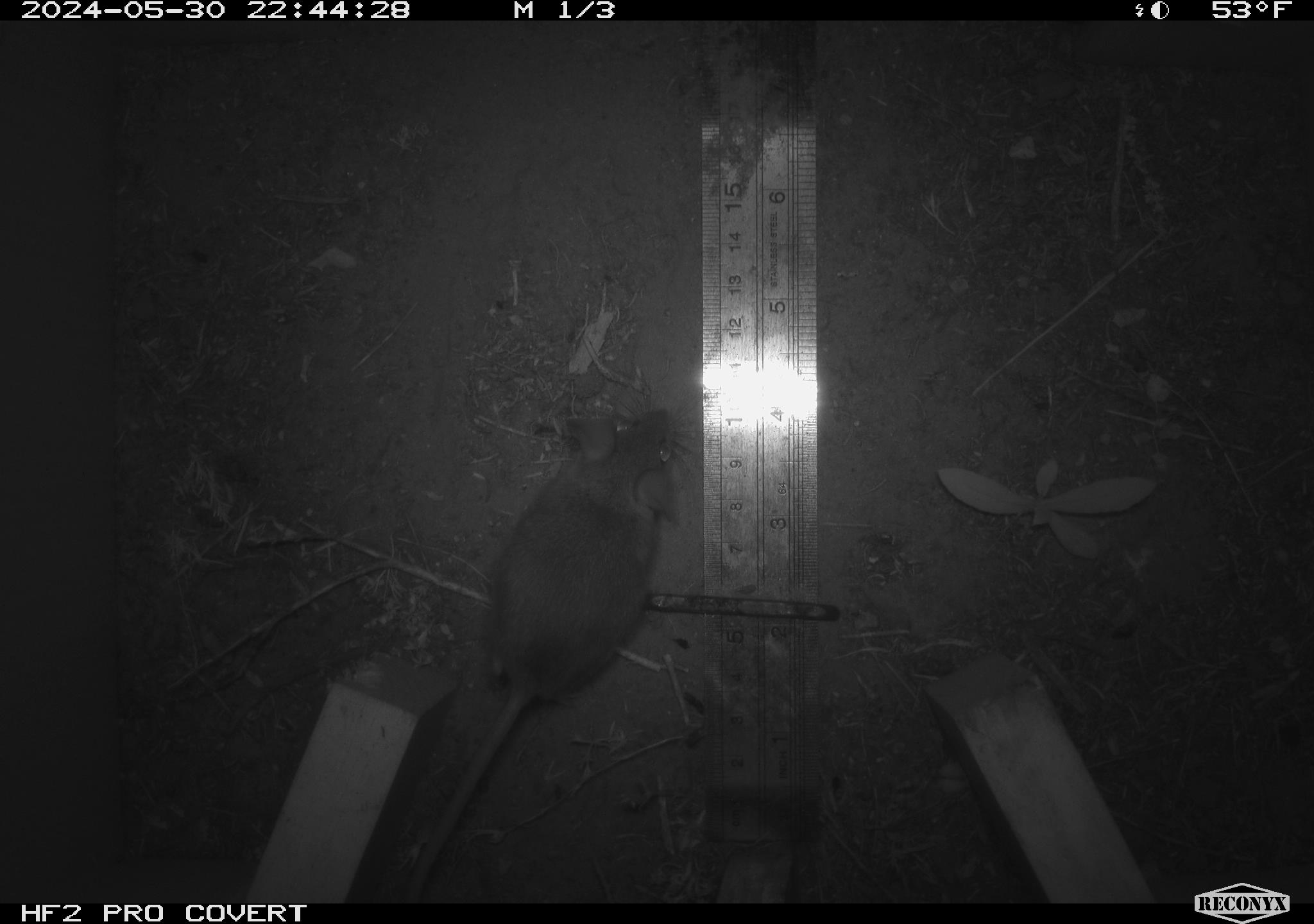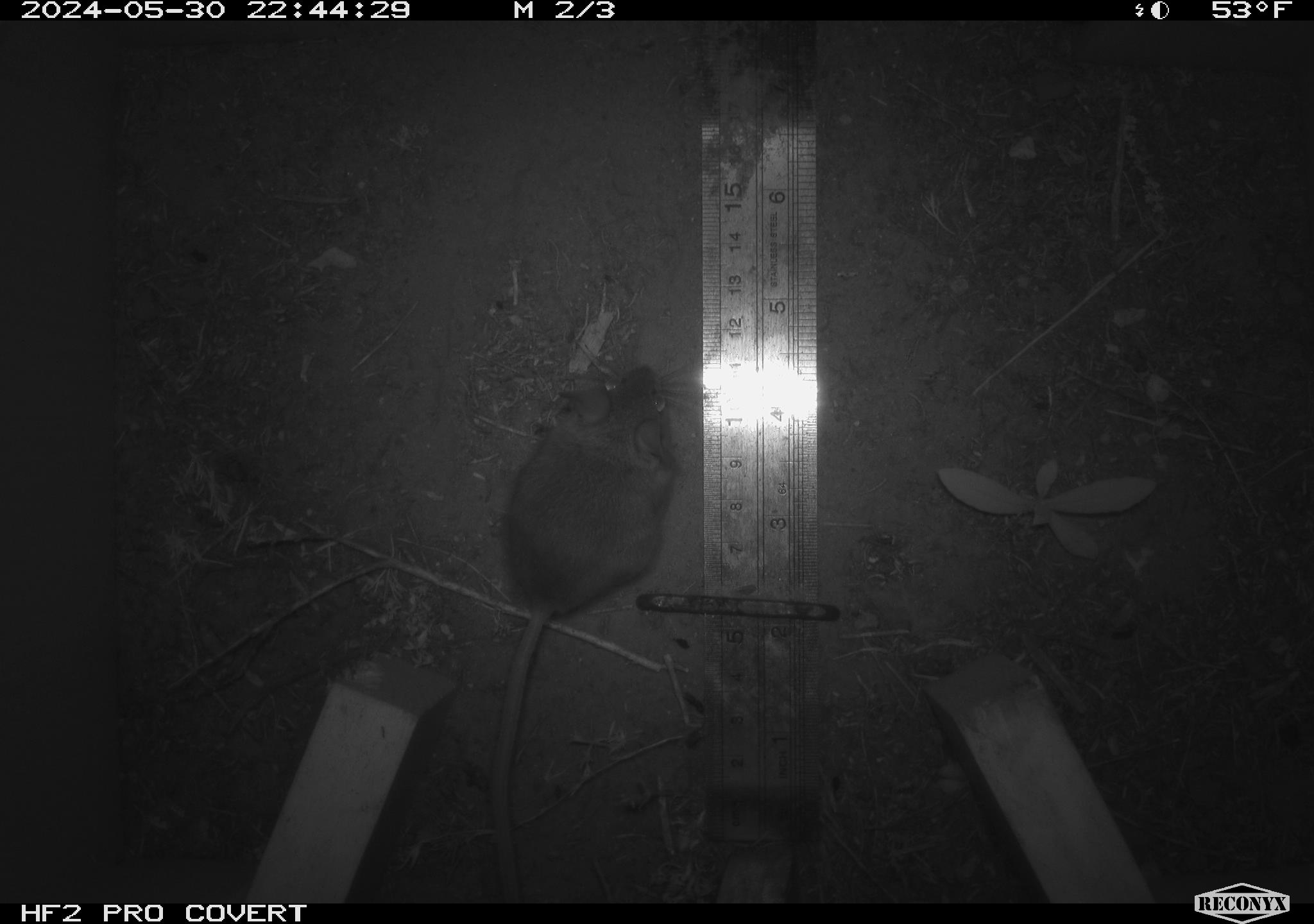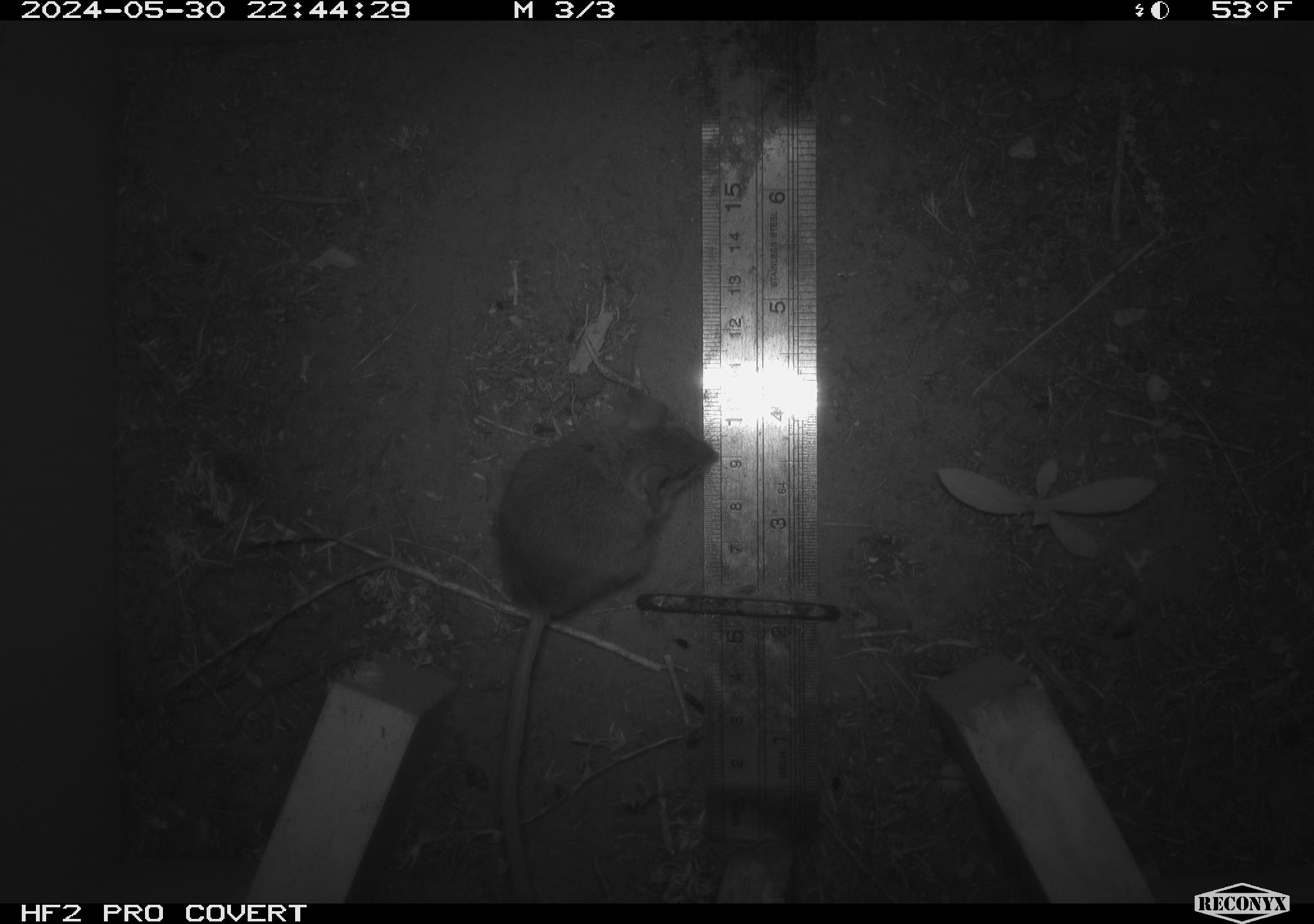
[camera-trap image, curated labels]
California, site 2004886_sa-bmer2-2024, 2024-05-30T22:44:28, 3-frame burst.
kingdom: Animalia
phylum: Chordata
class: Mammalia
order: Rodentia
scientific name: Rodentia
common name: mouse species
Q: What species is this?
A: Mouse species (Rodentia).